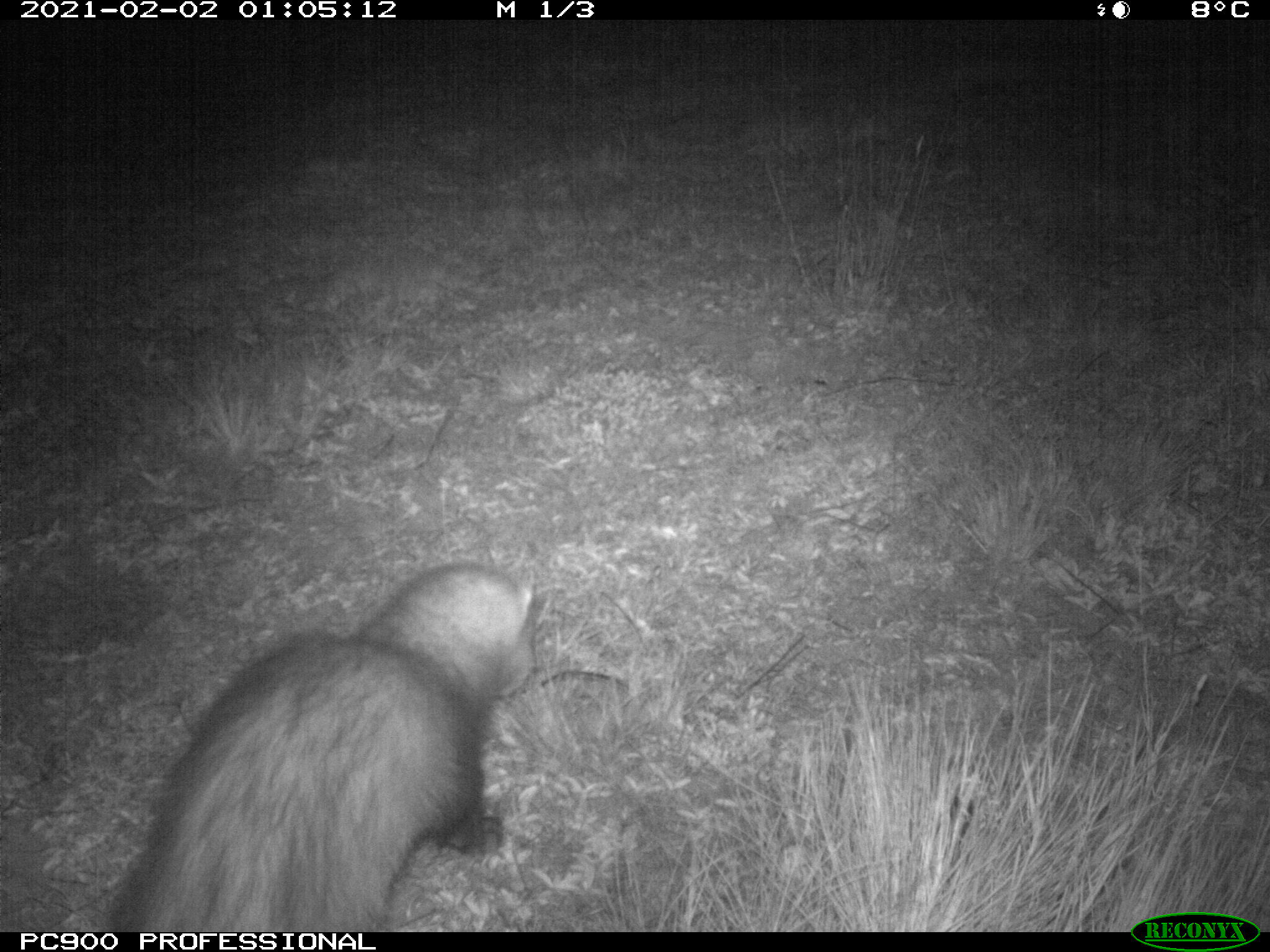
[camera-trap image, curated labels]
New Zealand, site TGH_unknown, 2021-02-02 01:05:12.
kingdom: Animalia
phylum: Chordata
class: Mammalia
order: Carnivora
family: Mustelidae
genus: Mustela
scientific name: Mustela furo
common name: ferret